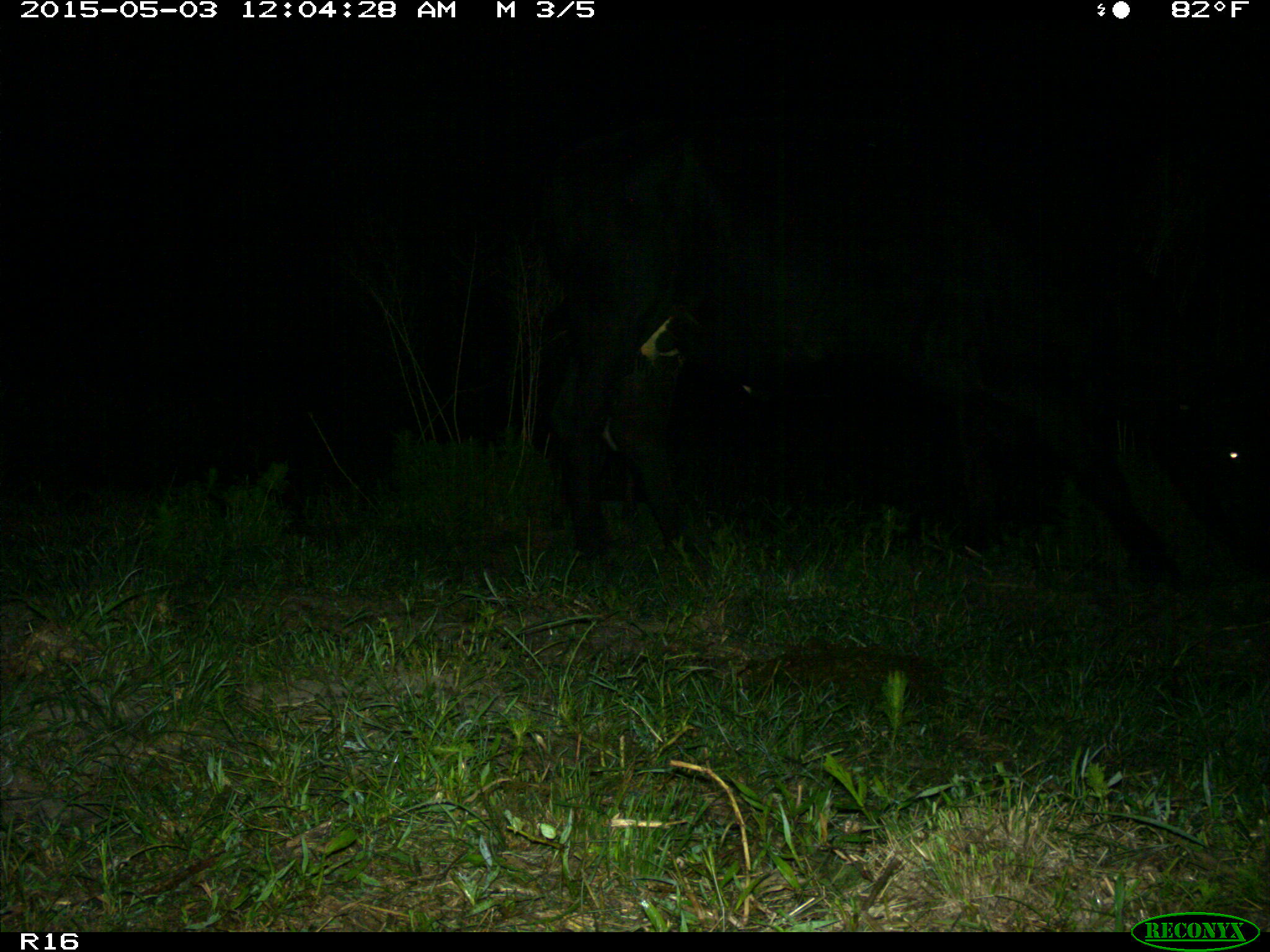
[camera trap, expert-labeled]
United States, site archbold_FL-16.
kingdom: Animalia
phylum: Chordata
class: Mammalia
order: Artiodactyla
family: Bovidae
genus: Bos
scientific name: Bos taurus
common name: domestic cow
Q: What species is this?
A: Bos taurus (domestic cow).